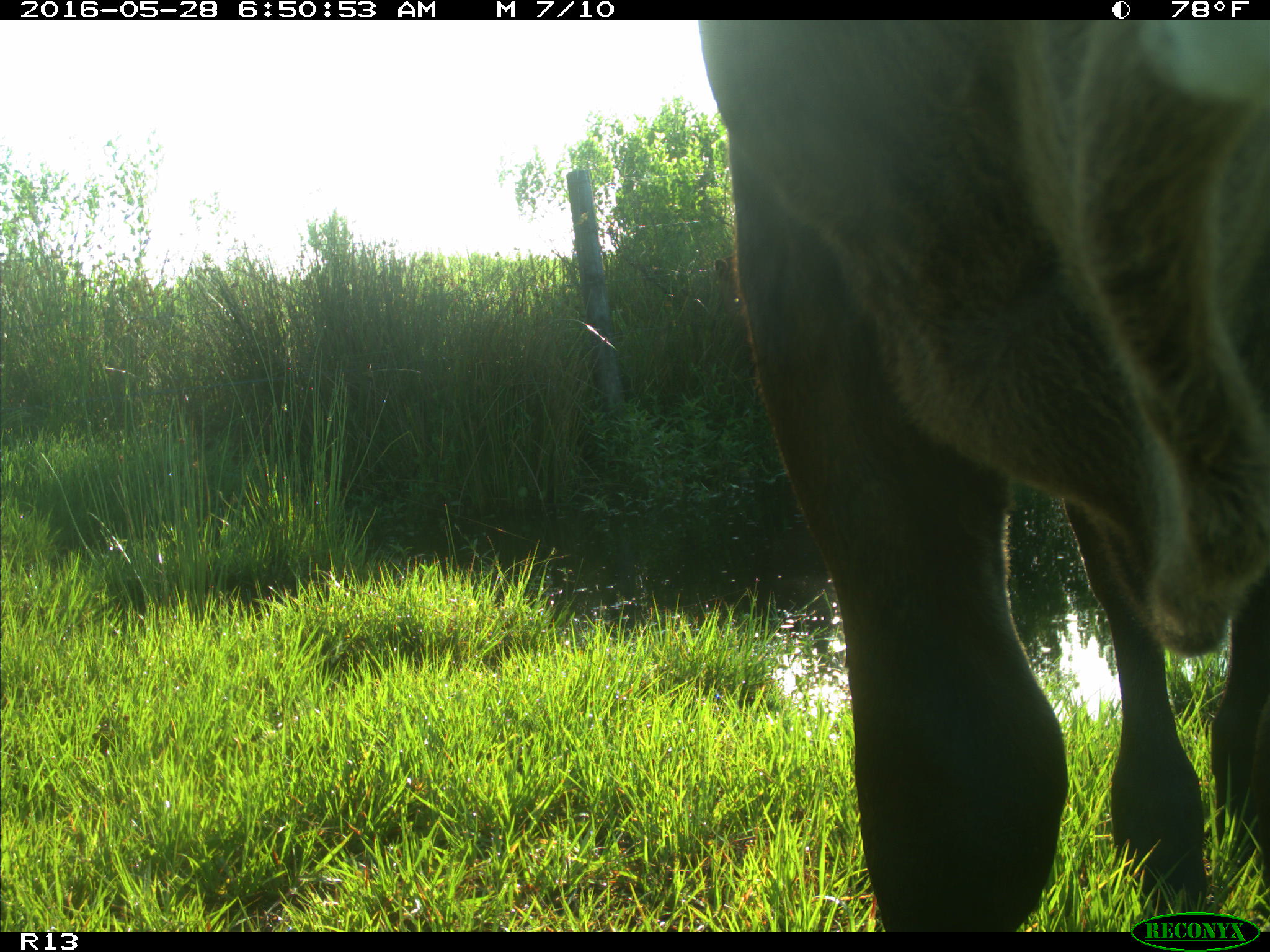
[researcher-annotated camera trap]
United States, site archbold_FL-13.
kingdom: Animalia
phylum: Chordata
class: Mammalia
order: Artiodactyla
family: Bovidae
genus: Bos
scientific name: Bos taurus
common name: domestic cow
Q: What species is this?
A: Bos taurus (domestic cow).